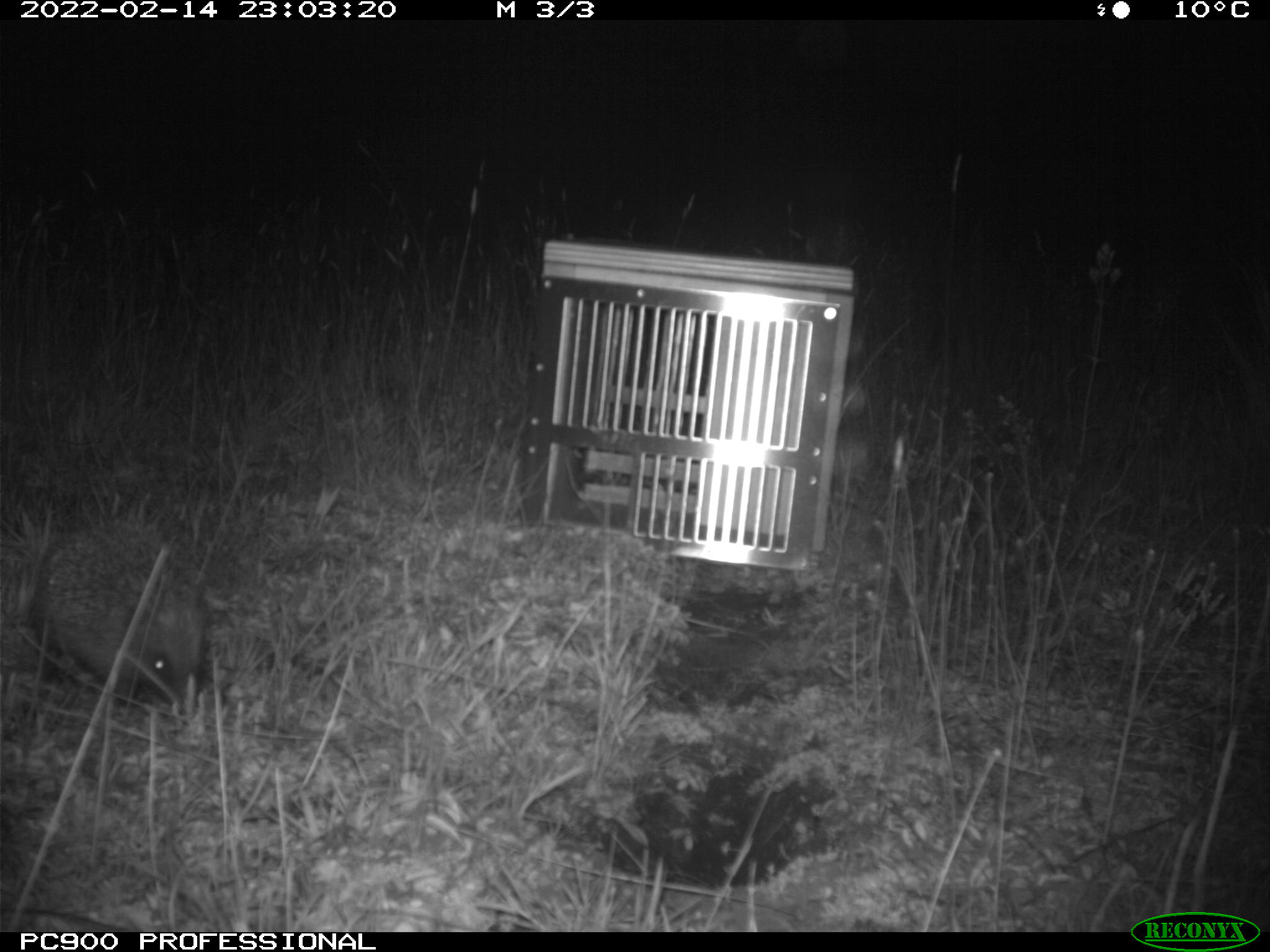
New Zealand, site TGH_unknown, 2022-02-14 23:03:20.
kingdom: Animalia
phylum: Chordata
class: Mammalia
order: Eulipotyphla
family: Erinaceidae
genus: Erinaceus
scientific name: Erinaceus europaeus europaeus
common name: european hedgehog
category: hedgehog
Hedgehog (european hedgehog) (Erinaceus europaeus europaeus).